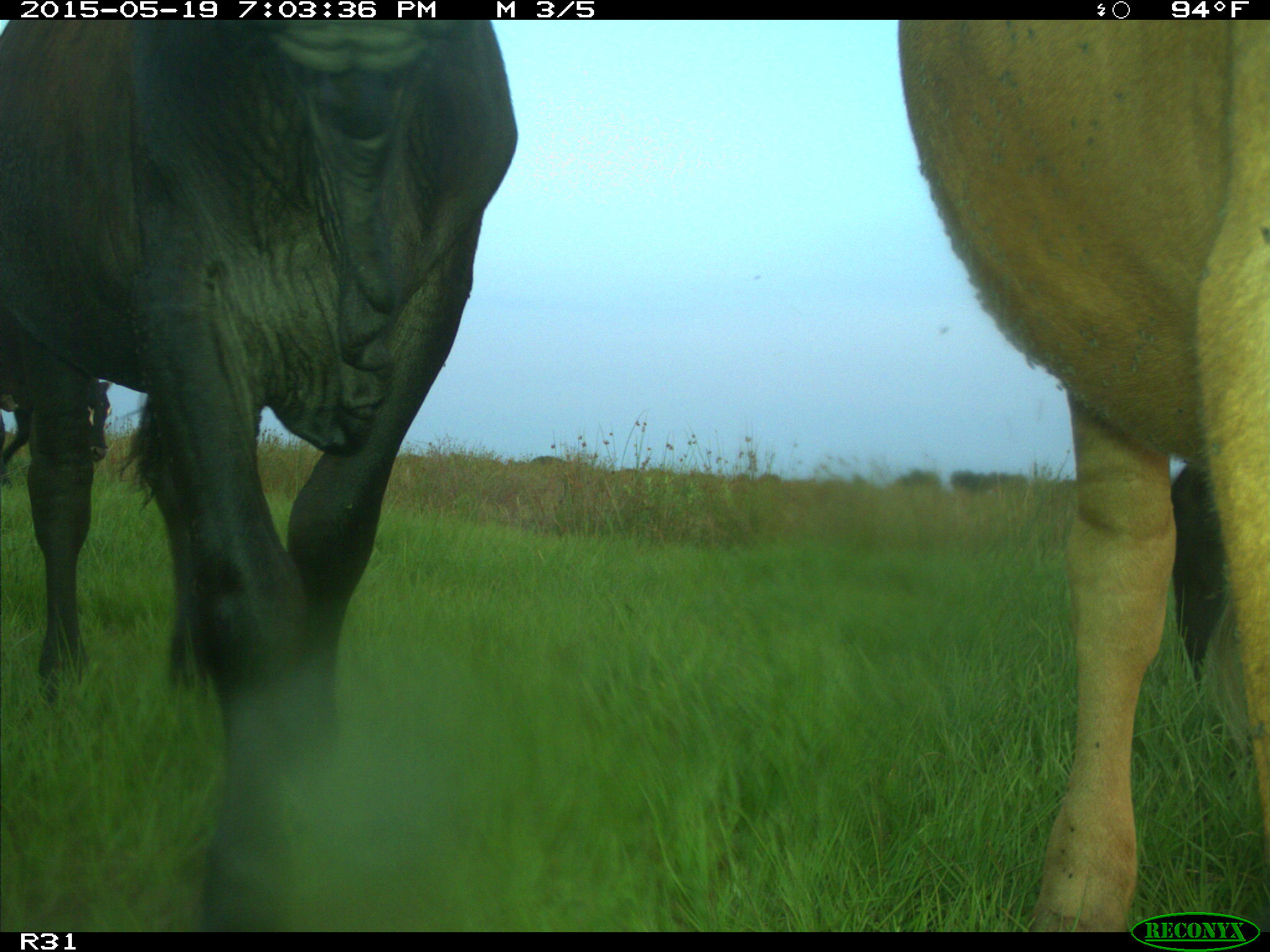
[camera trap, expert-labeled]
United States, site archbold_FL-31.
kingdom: Animalia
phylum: Chordata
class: Mammalia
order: Artiodactyla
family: Bovidae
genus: Bos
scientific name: Bos taurus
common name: domestic cow